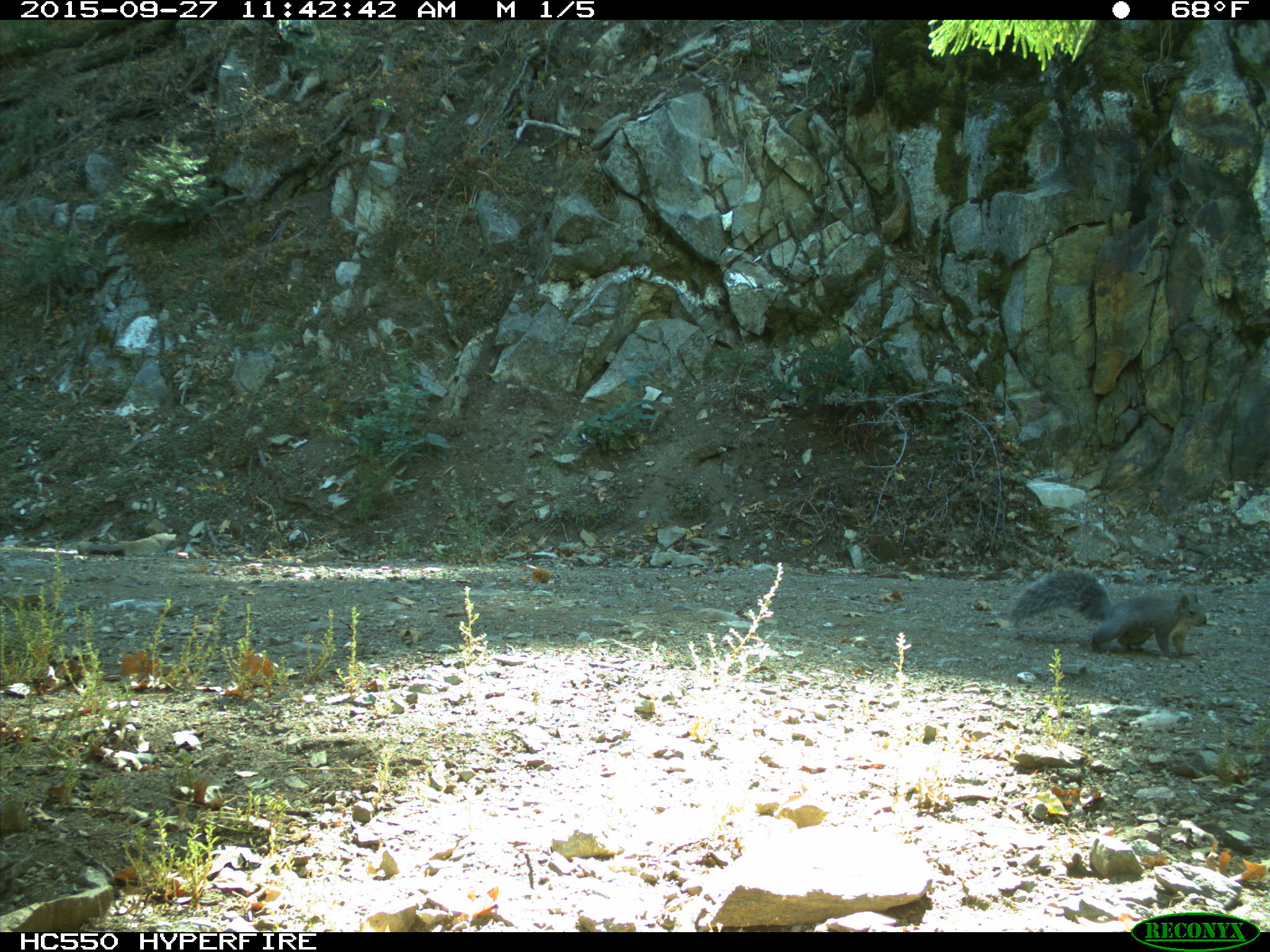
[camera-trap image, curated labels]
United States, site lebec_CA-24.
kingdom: Animalia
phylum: Chordata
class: Mammalia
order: Rodentia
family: Sciuridae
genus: Sciurus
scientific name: Sciurus carolinensis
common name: eastern gray squirrel